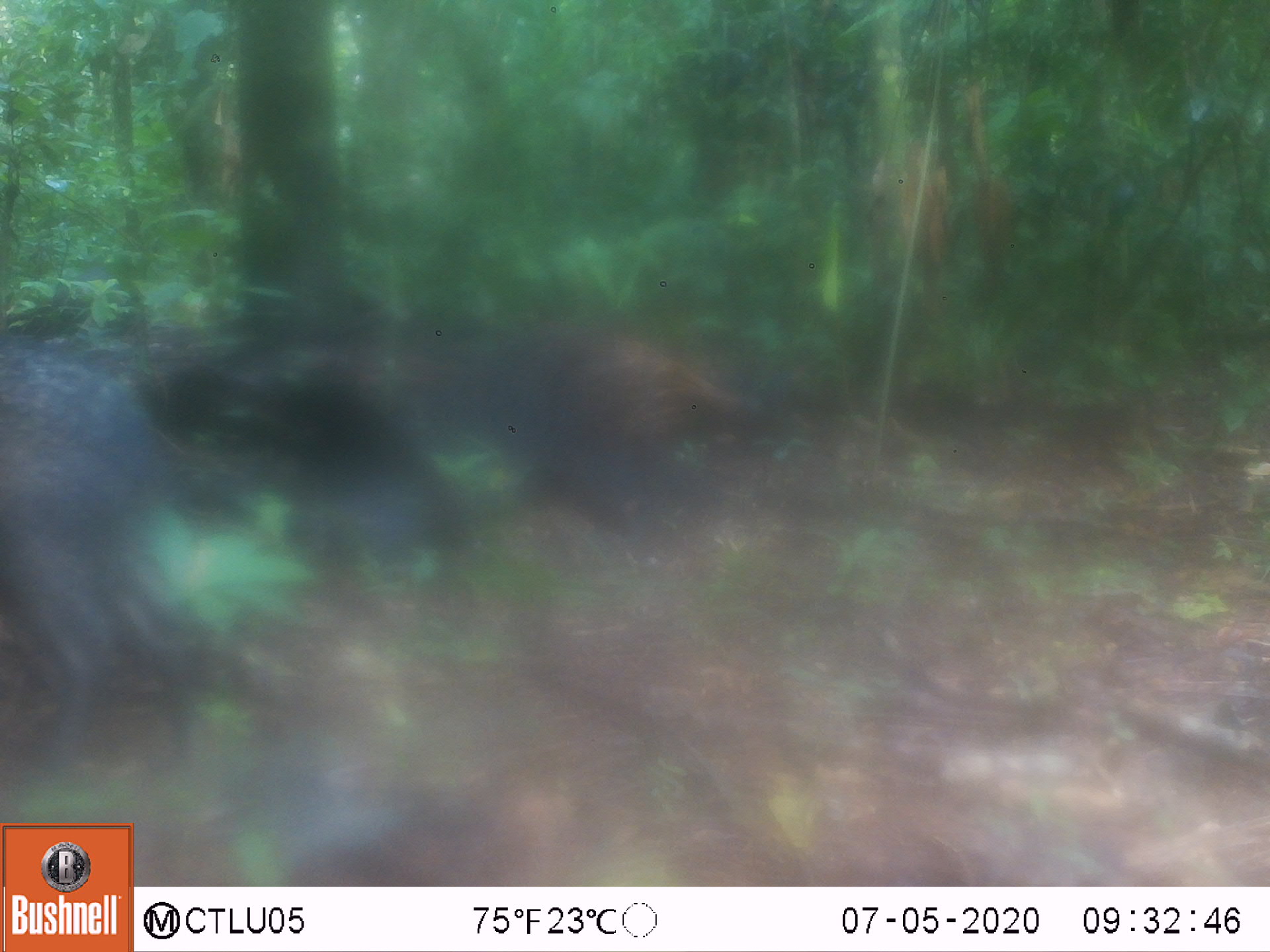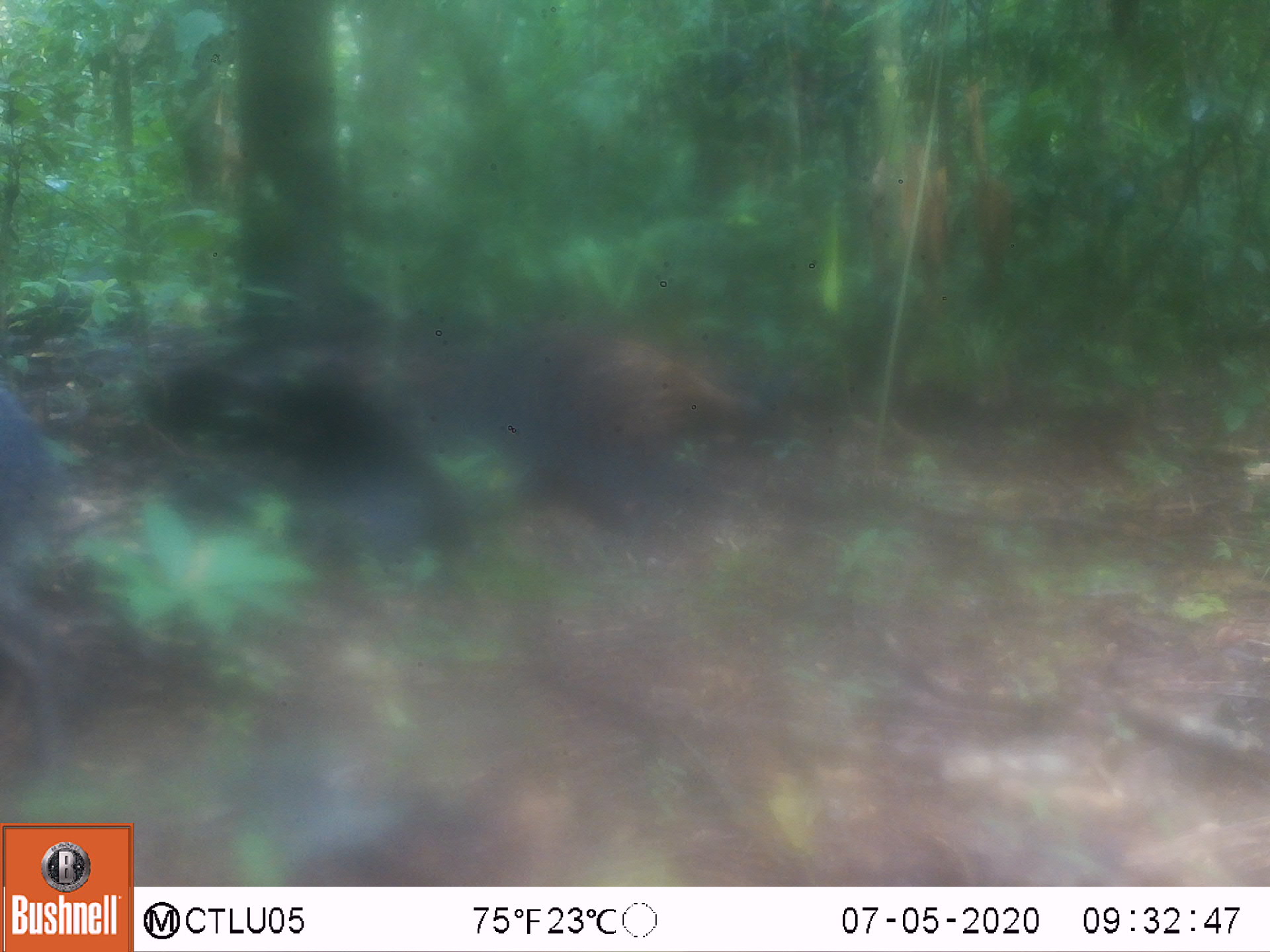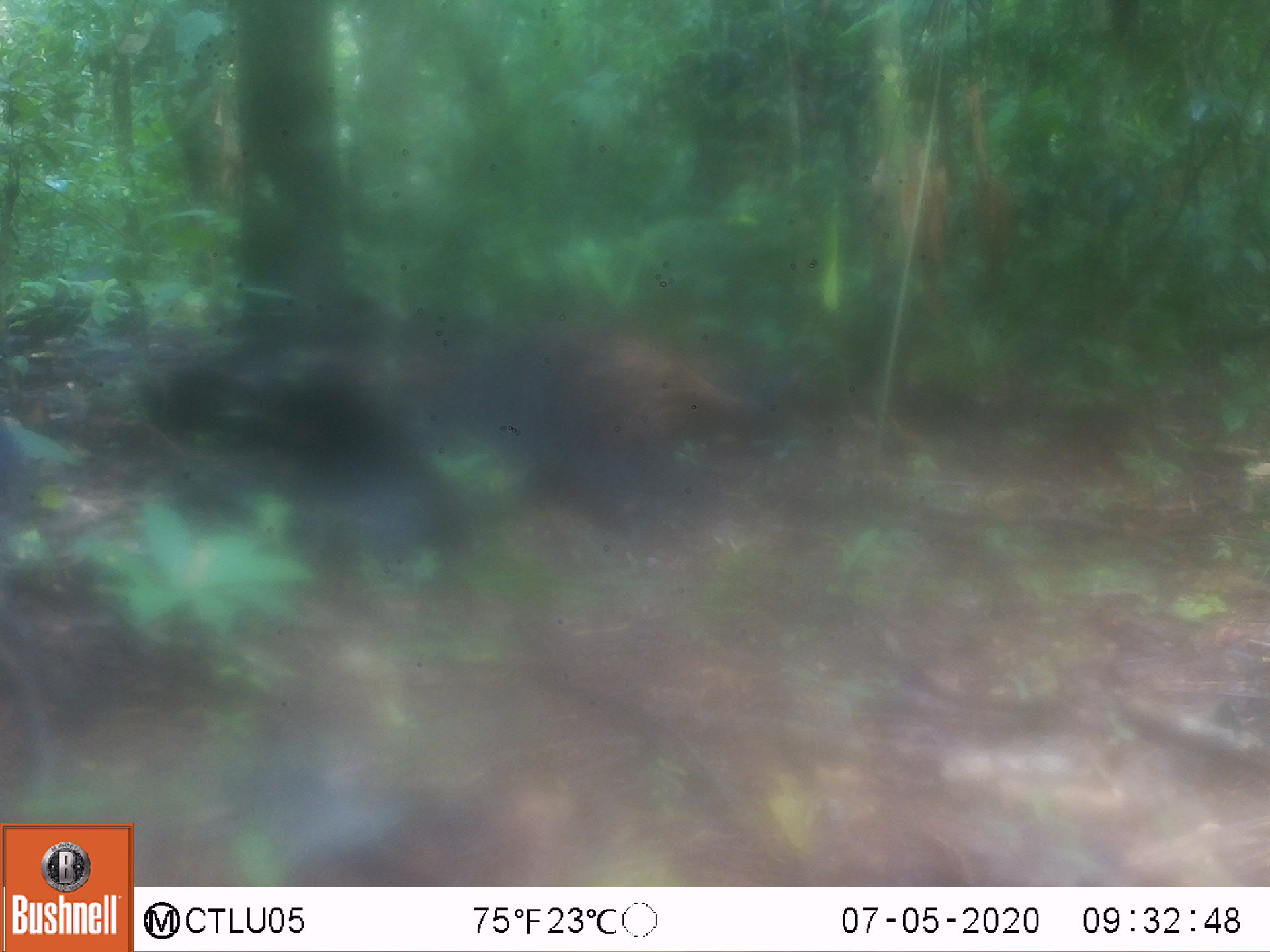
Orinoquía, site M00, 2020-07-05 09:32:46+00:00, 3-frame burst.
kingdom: Animalia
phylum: Chordata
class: Mammalia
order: Artiodactyla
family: Tayassuidae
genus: Pecari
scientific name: Pecari tajacu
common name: collared peccary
Collared peccary (Pecari tajacu).